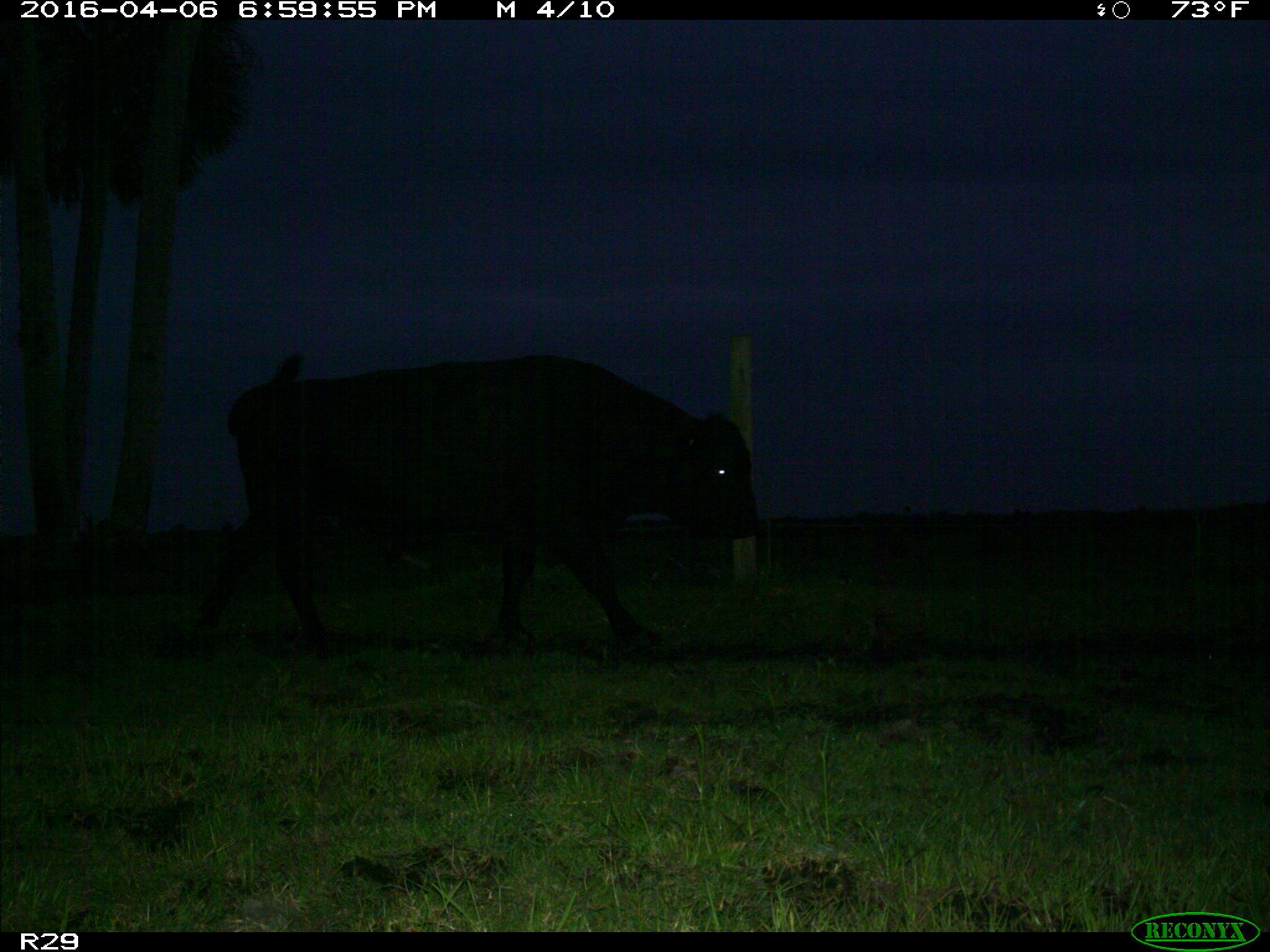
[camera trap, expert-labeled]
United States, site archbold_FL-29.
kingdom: Animalia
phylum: Chordata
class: Mammalia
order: Artiodactyla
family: Bovidae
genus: Bos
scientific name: Bos taurus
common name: domestic cow